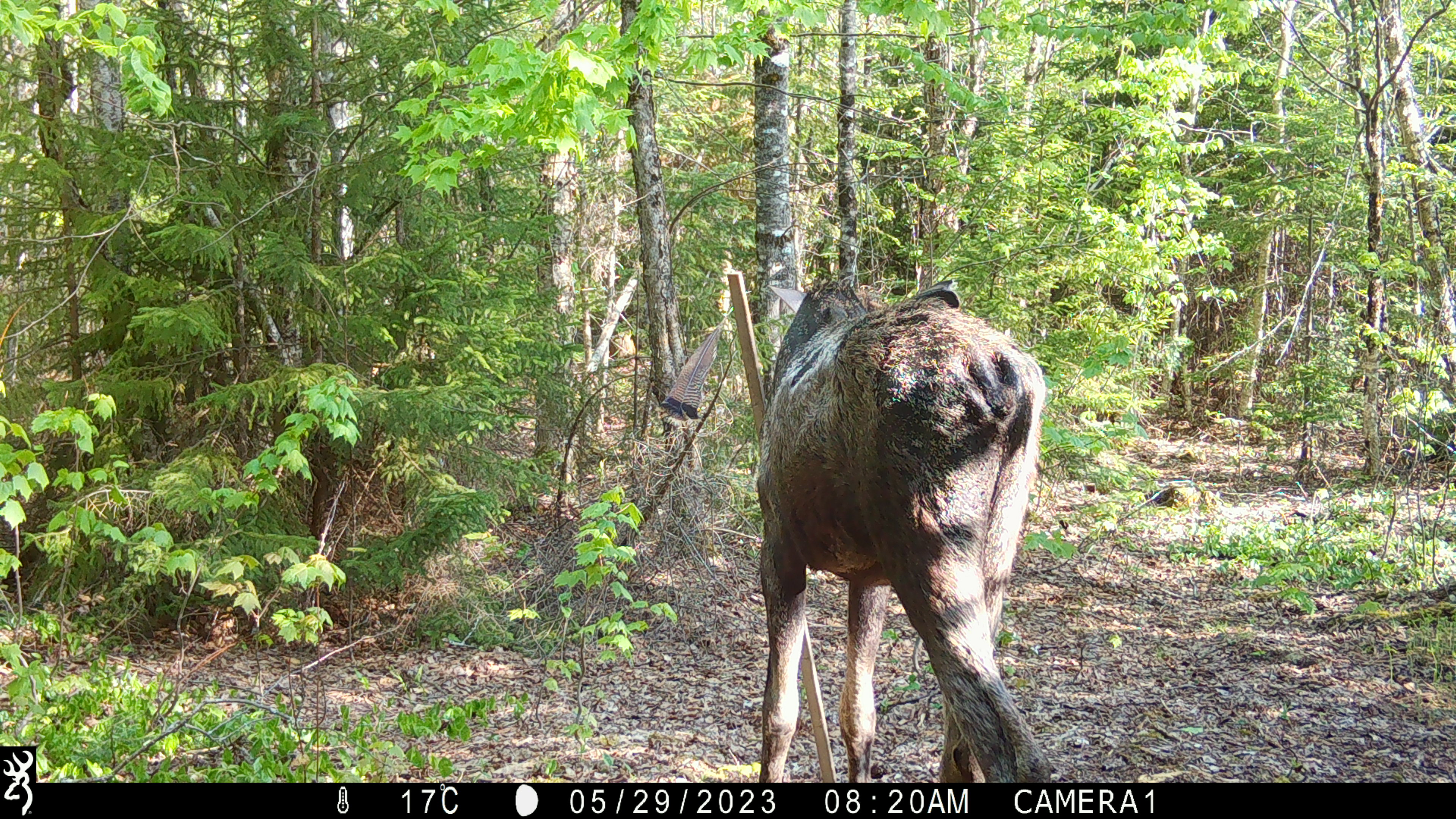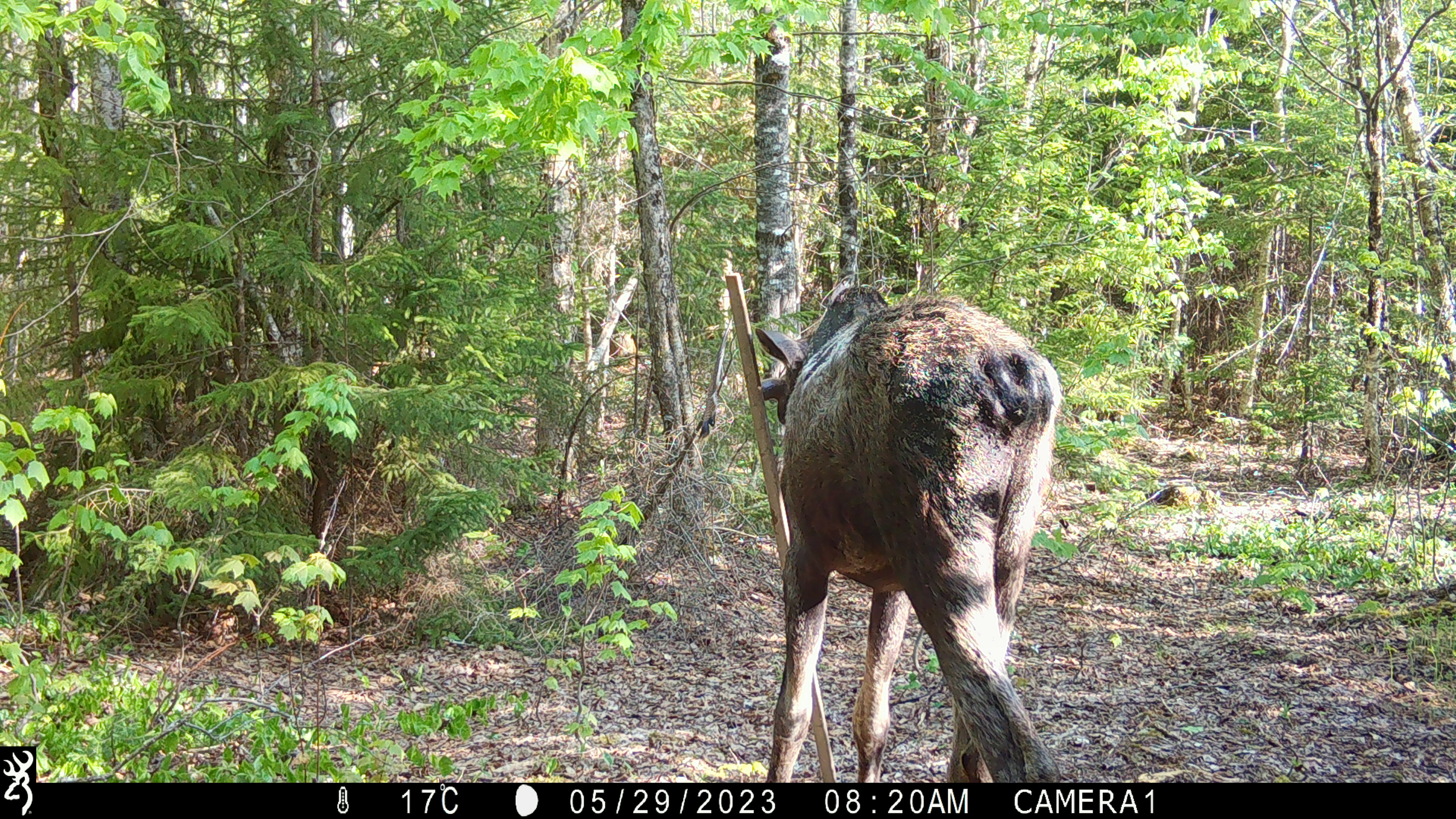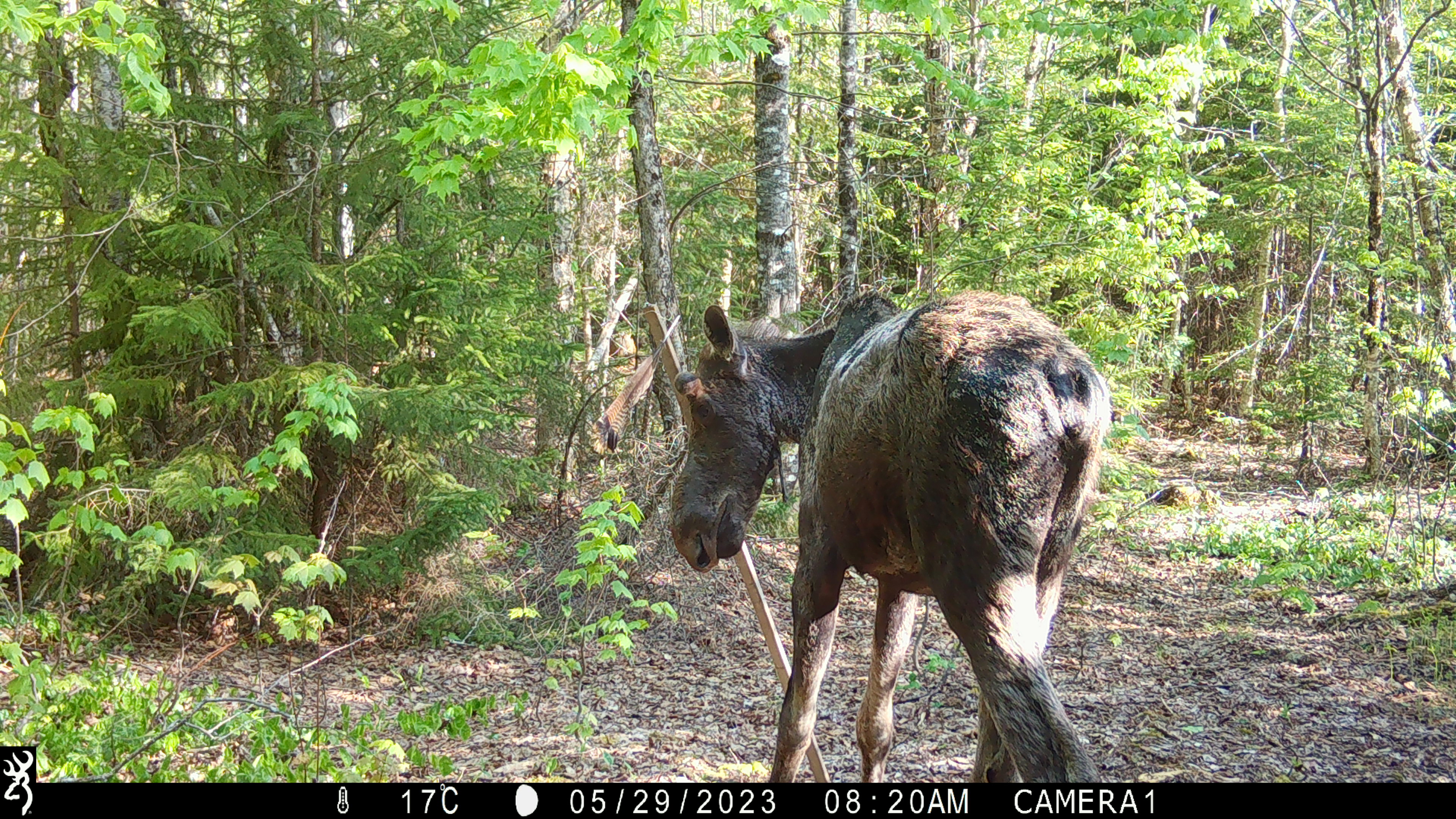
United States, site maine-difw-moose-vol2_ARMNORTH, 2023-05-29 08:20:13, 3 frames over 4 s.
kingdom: Animalia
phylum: Chordata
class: Mammalia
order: Artiodactyla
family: Cervidae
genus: Alces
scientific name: Alces alces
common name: moose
Moose (Alces alces).